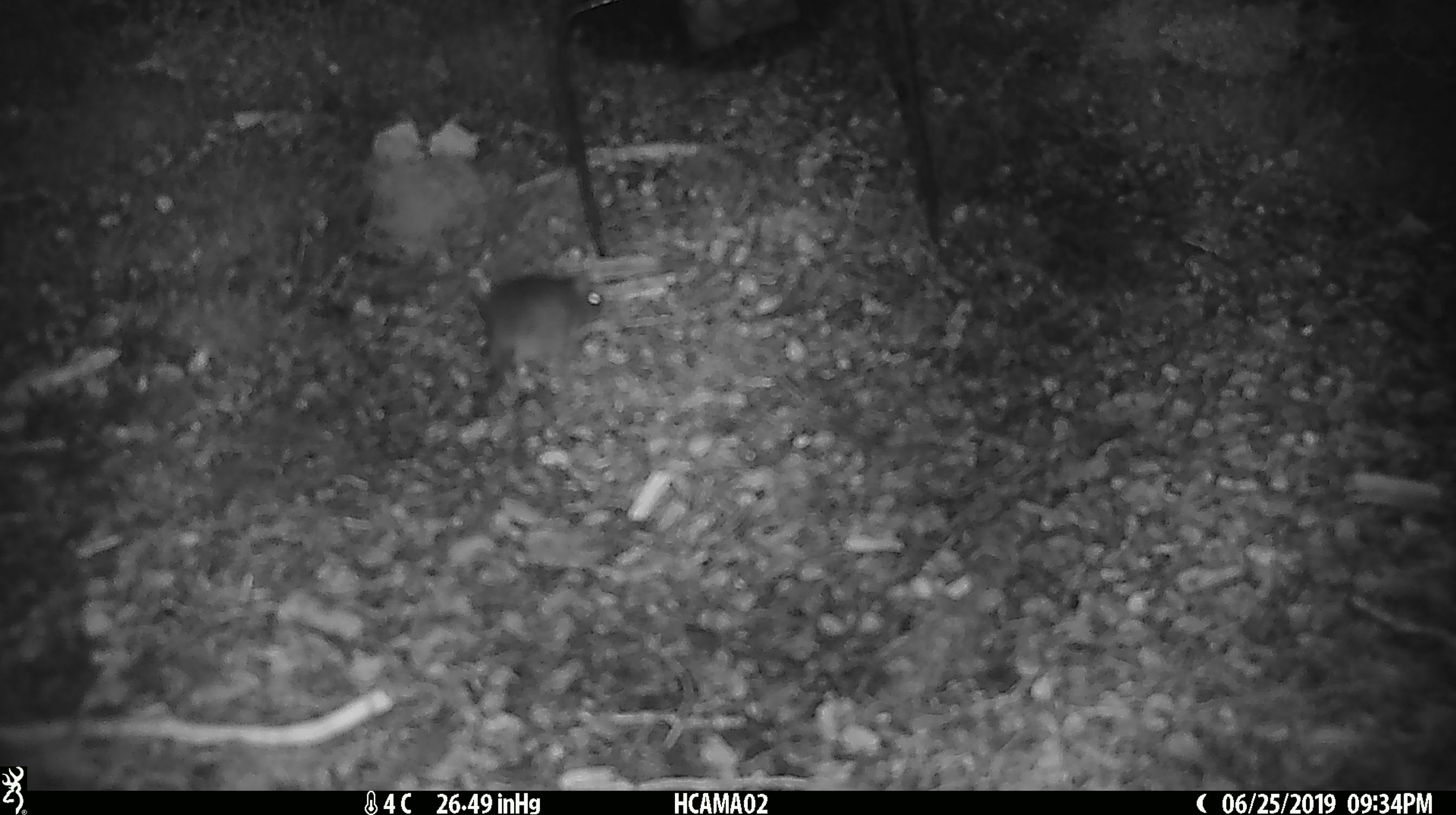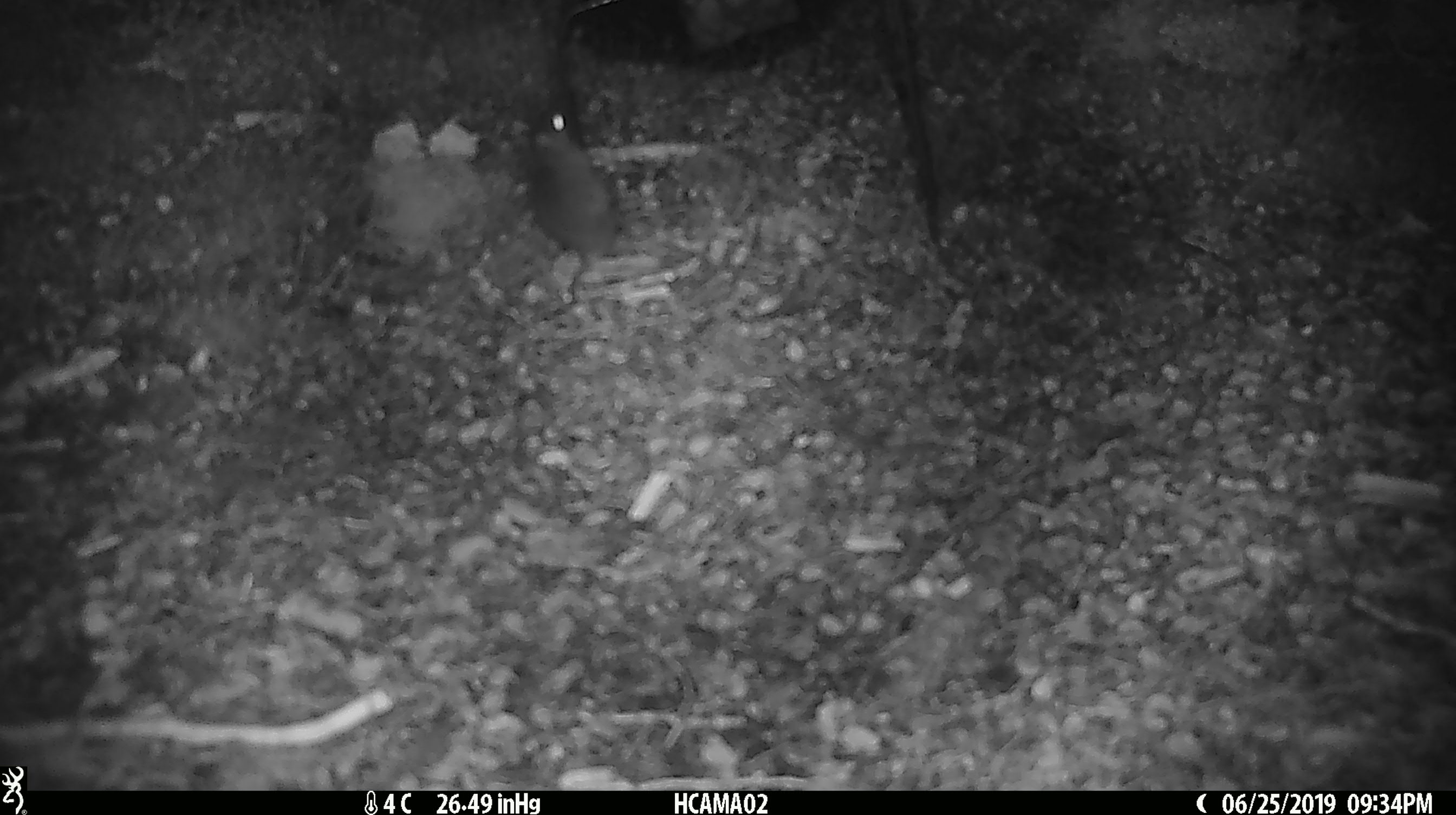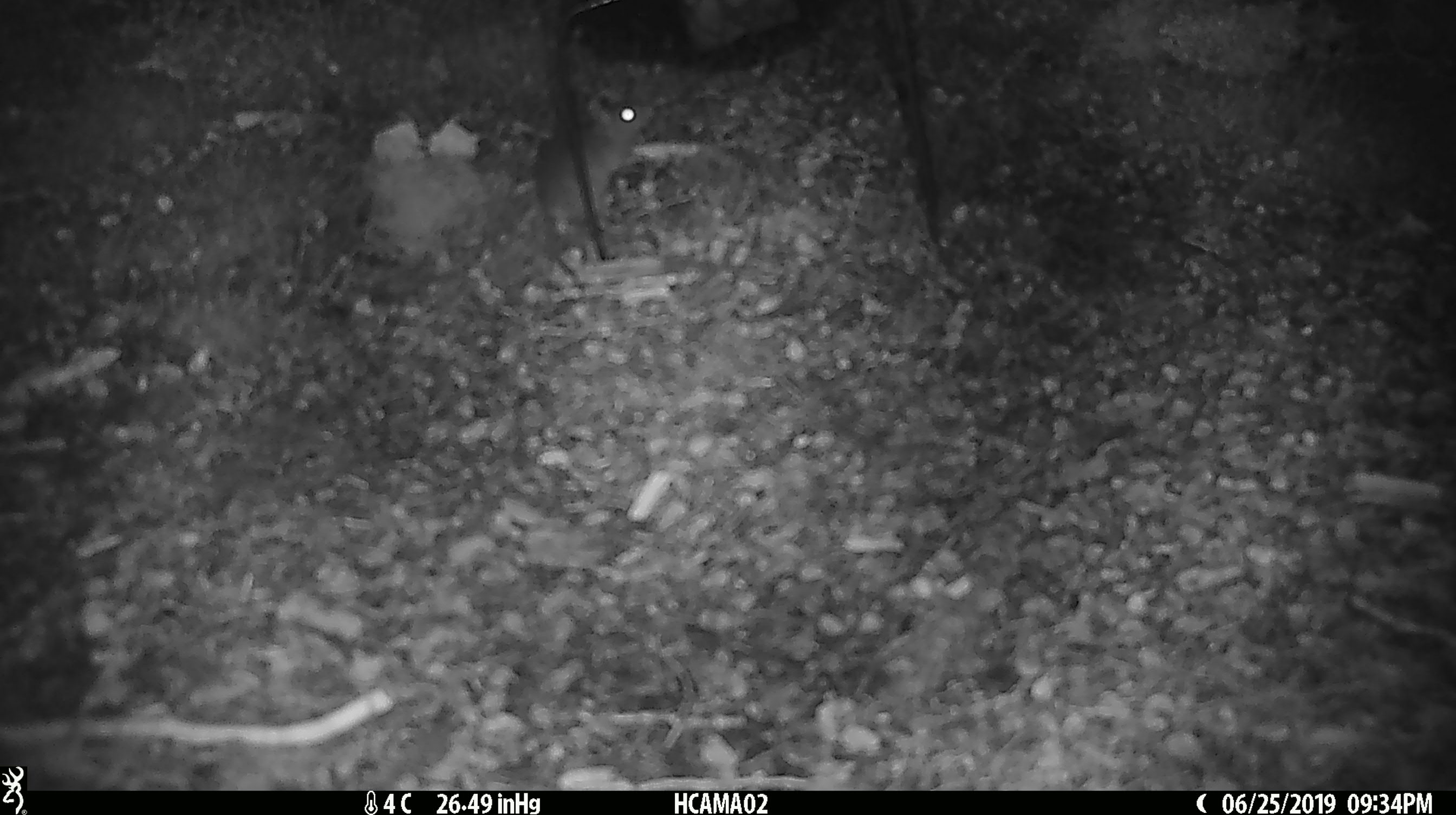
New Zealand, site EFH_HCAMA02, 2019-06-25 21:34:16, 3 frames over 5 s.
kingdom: Animalia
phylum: Chordata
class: Mammalia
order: Rodentia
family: Muridae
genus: Mus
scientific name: Mus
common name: mouse